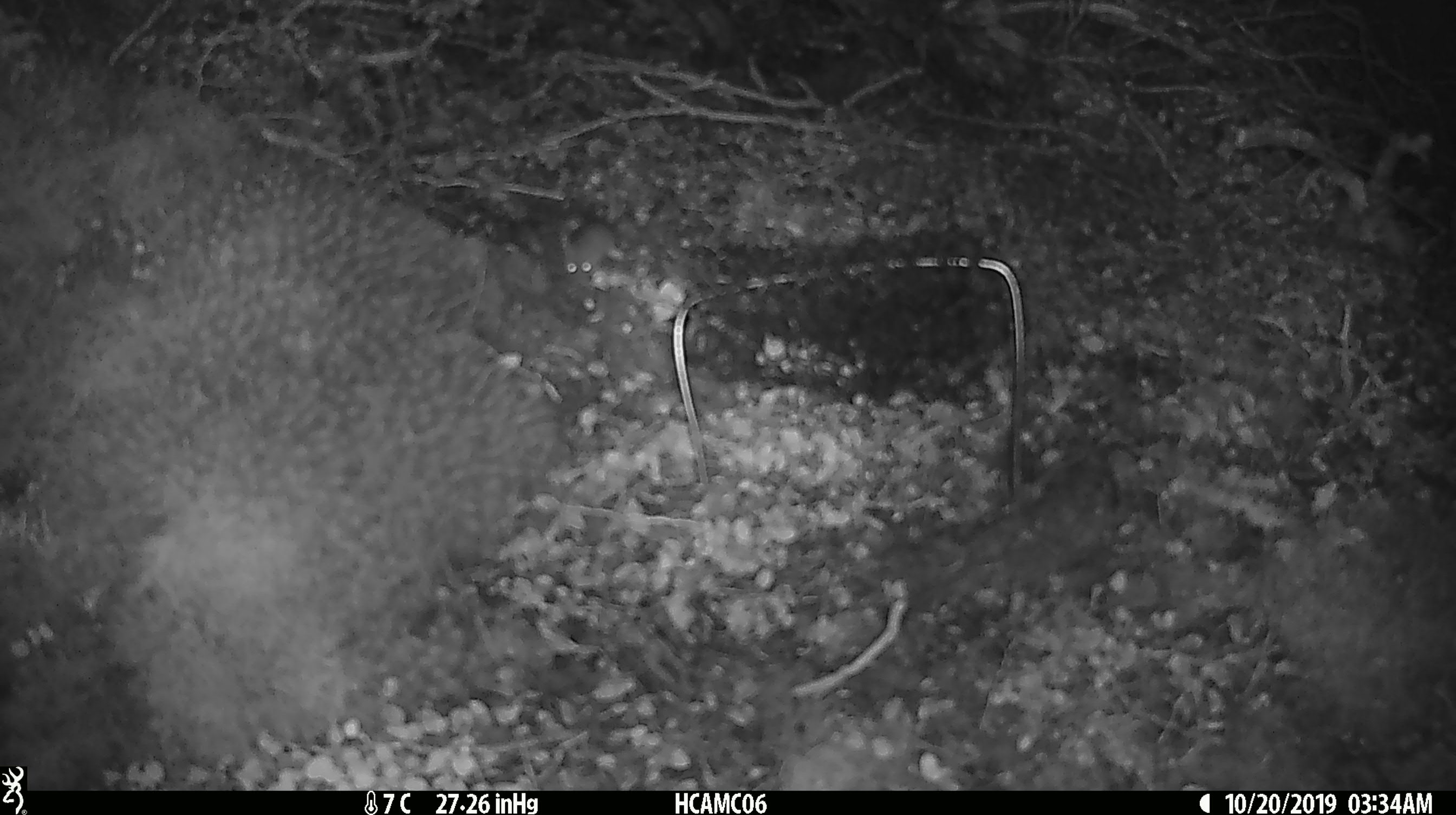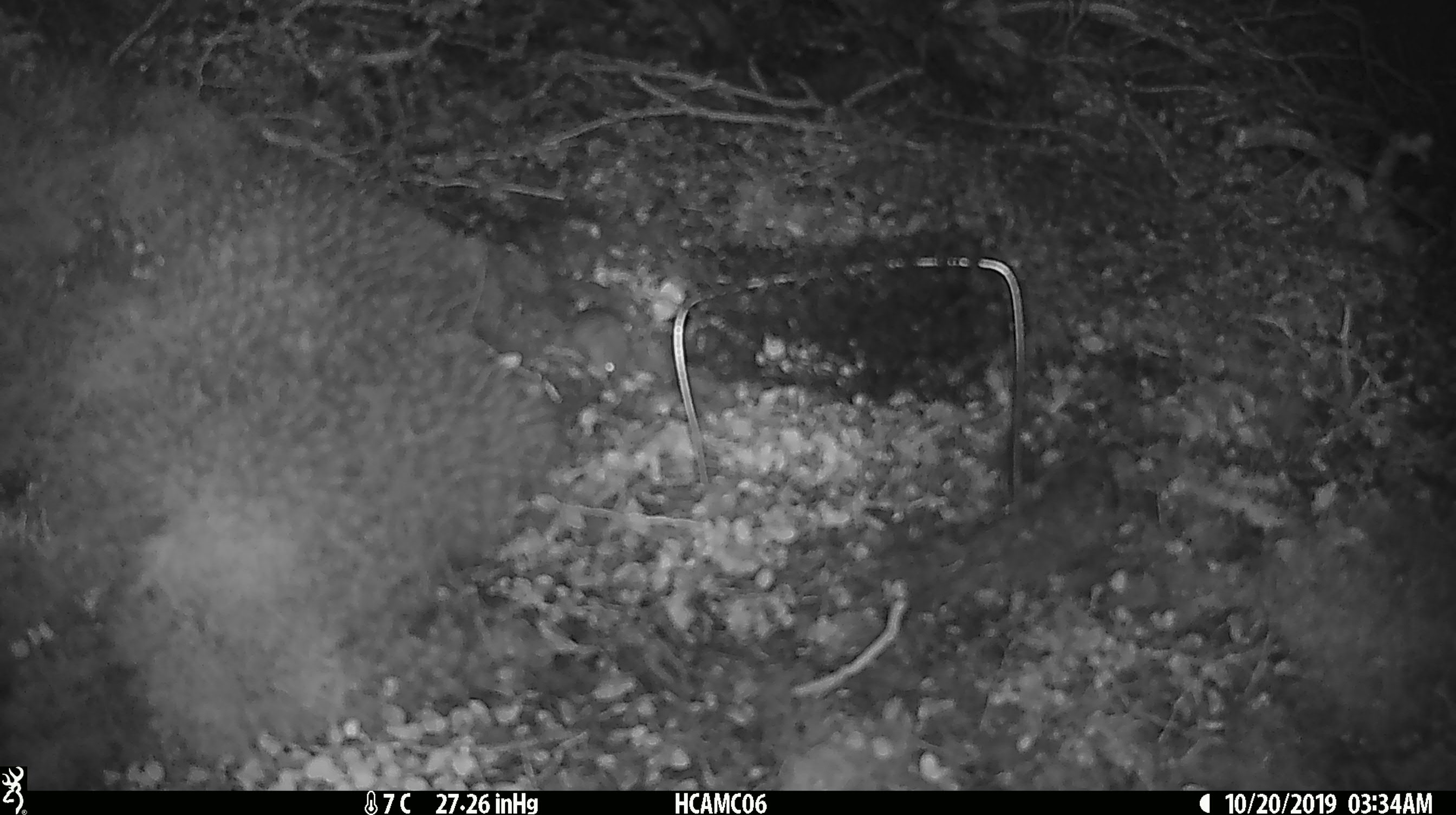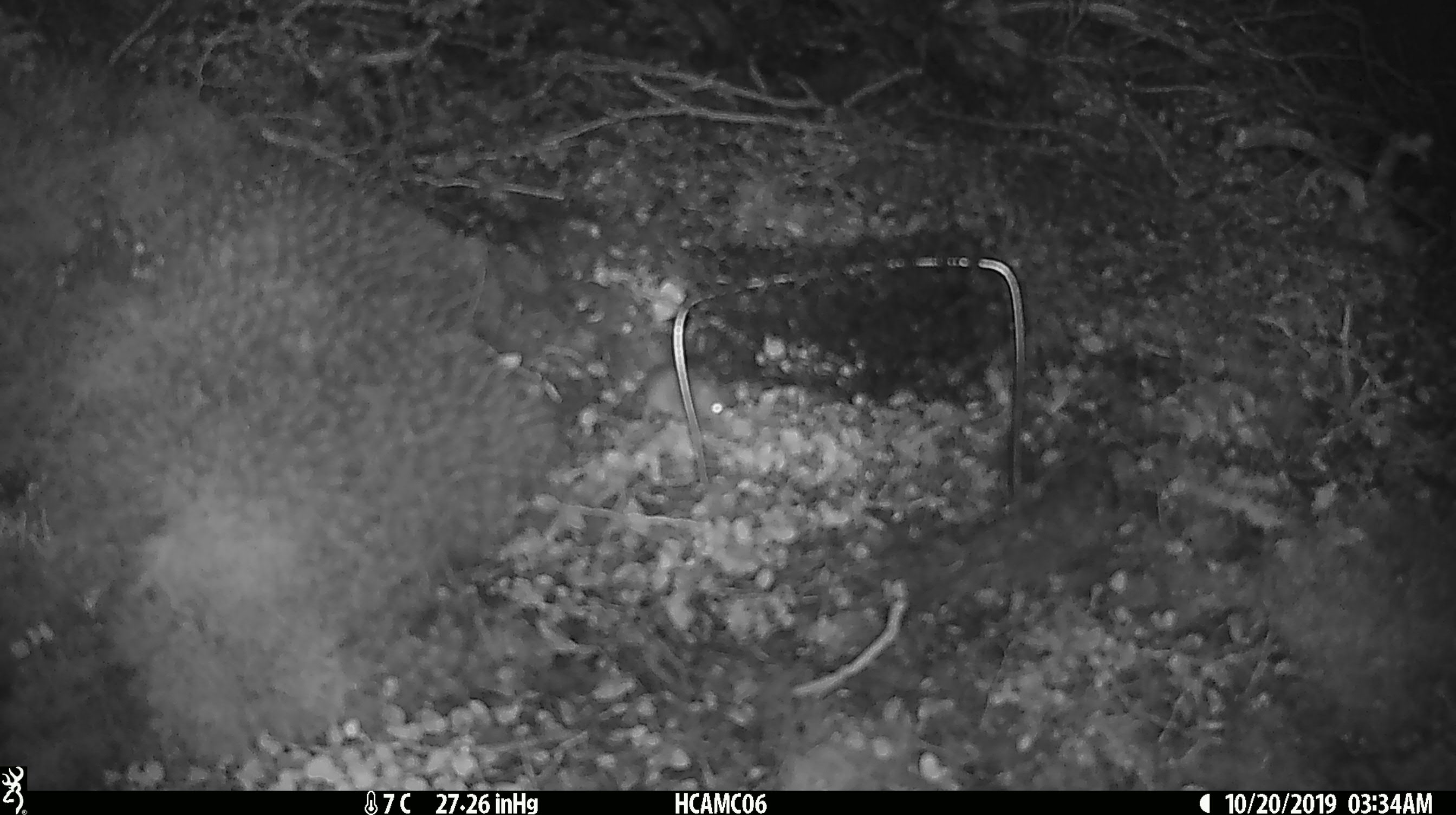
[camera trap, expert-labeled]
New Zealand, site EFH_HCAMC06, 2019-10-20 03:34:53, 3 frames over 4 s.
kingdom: Animalia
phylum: Chordata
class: Mammalia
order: Rodentia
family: Muridae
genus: Mus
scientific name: Mus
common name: mouse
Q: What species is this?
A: Mouse (Mus).